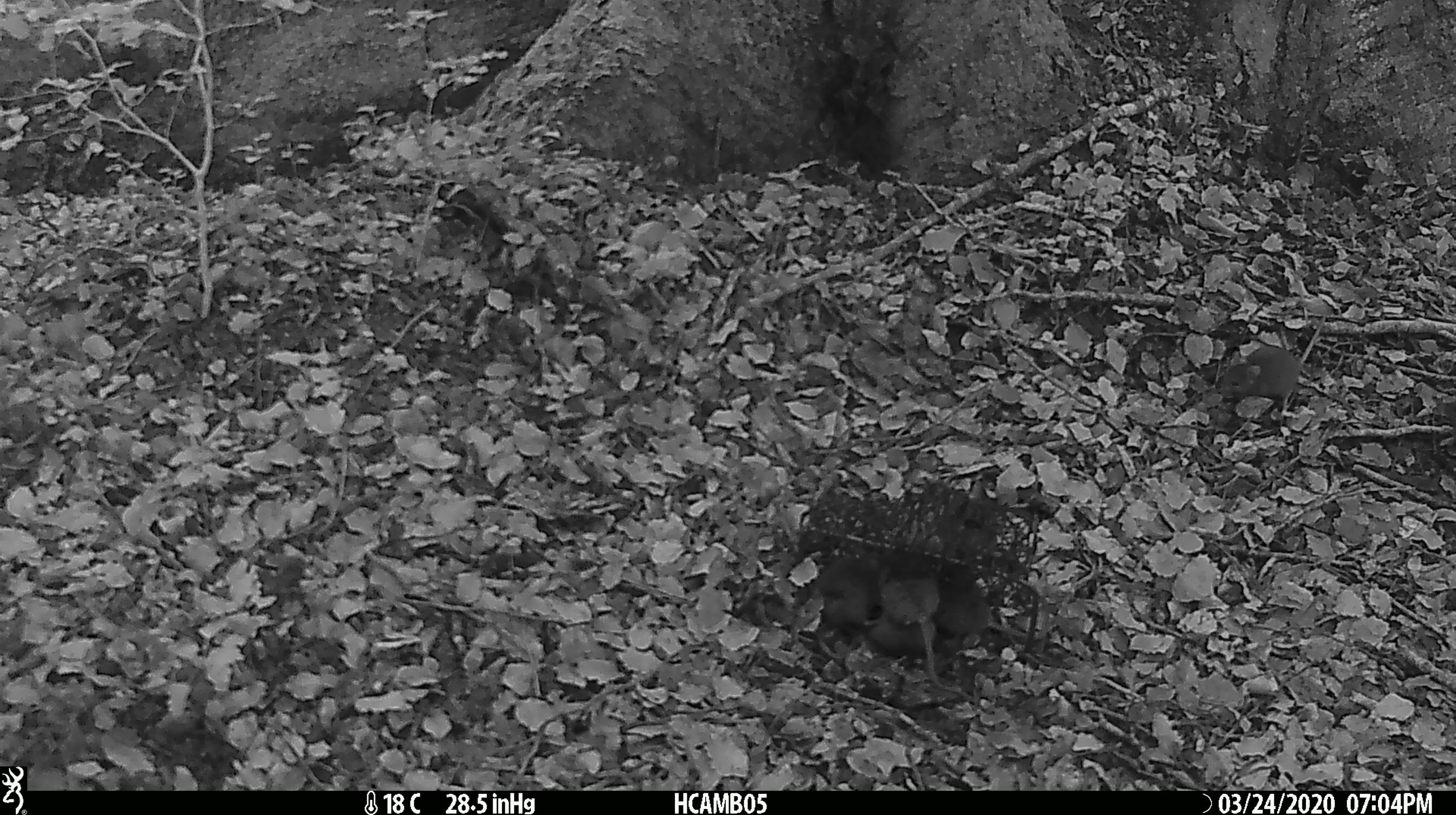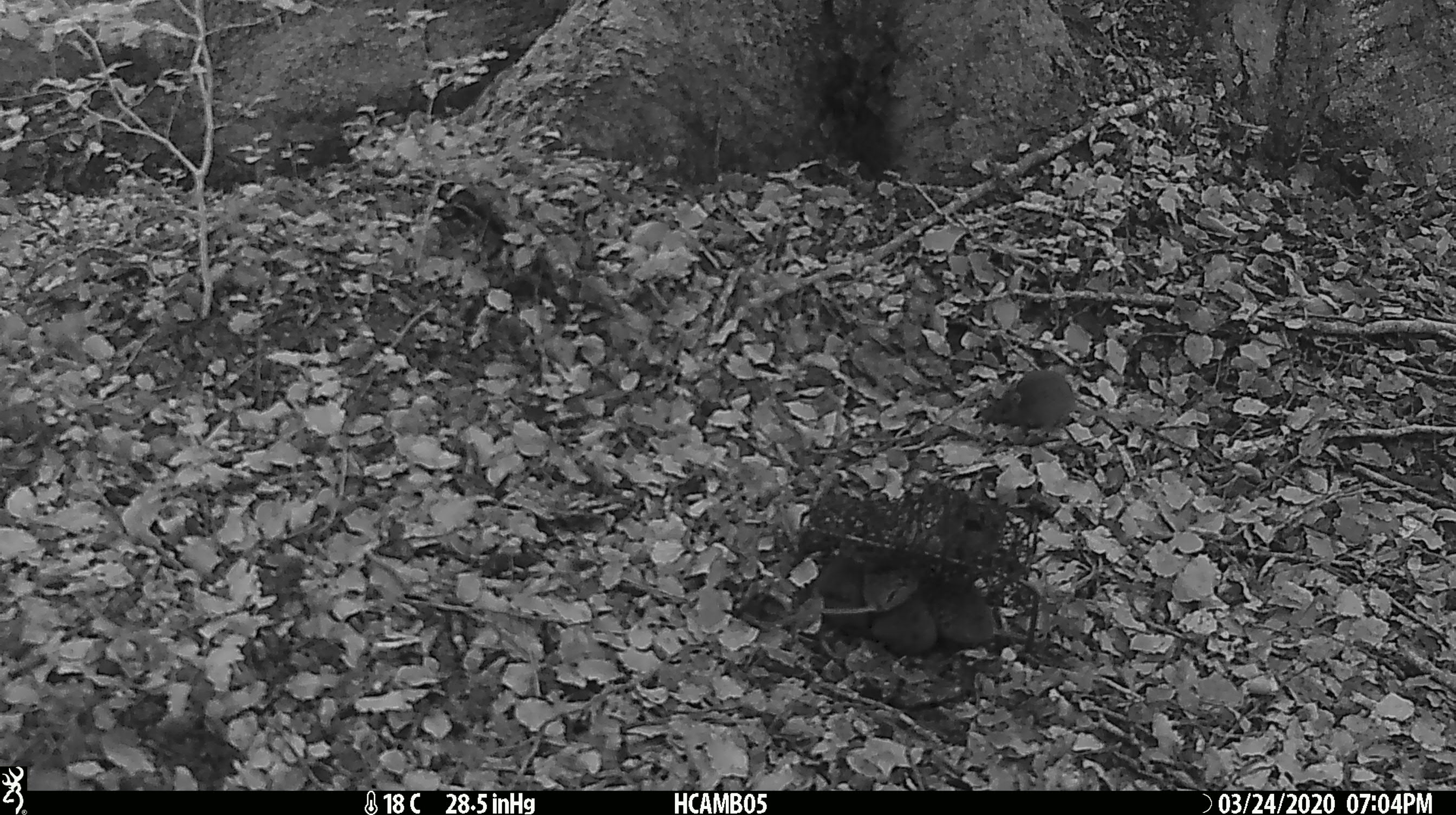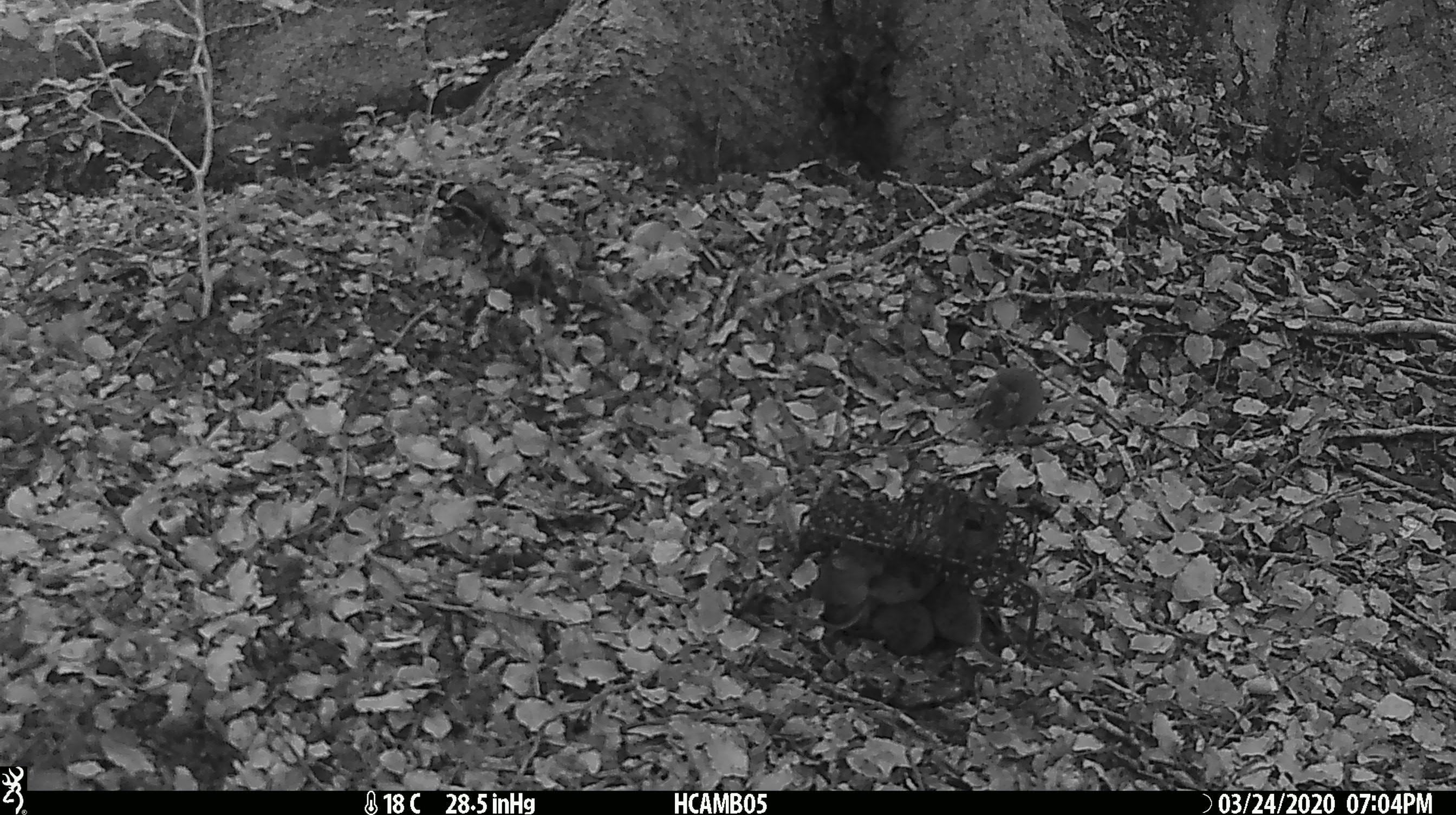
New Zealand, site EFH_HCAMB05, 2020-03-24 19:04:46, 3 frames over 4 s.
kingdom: Animalia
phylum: Chordata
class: Mammalia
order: Rodentia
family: Muridae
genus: Mus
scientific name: Mus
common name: mouse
Mouse (Mus).